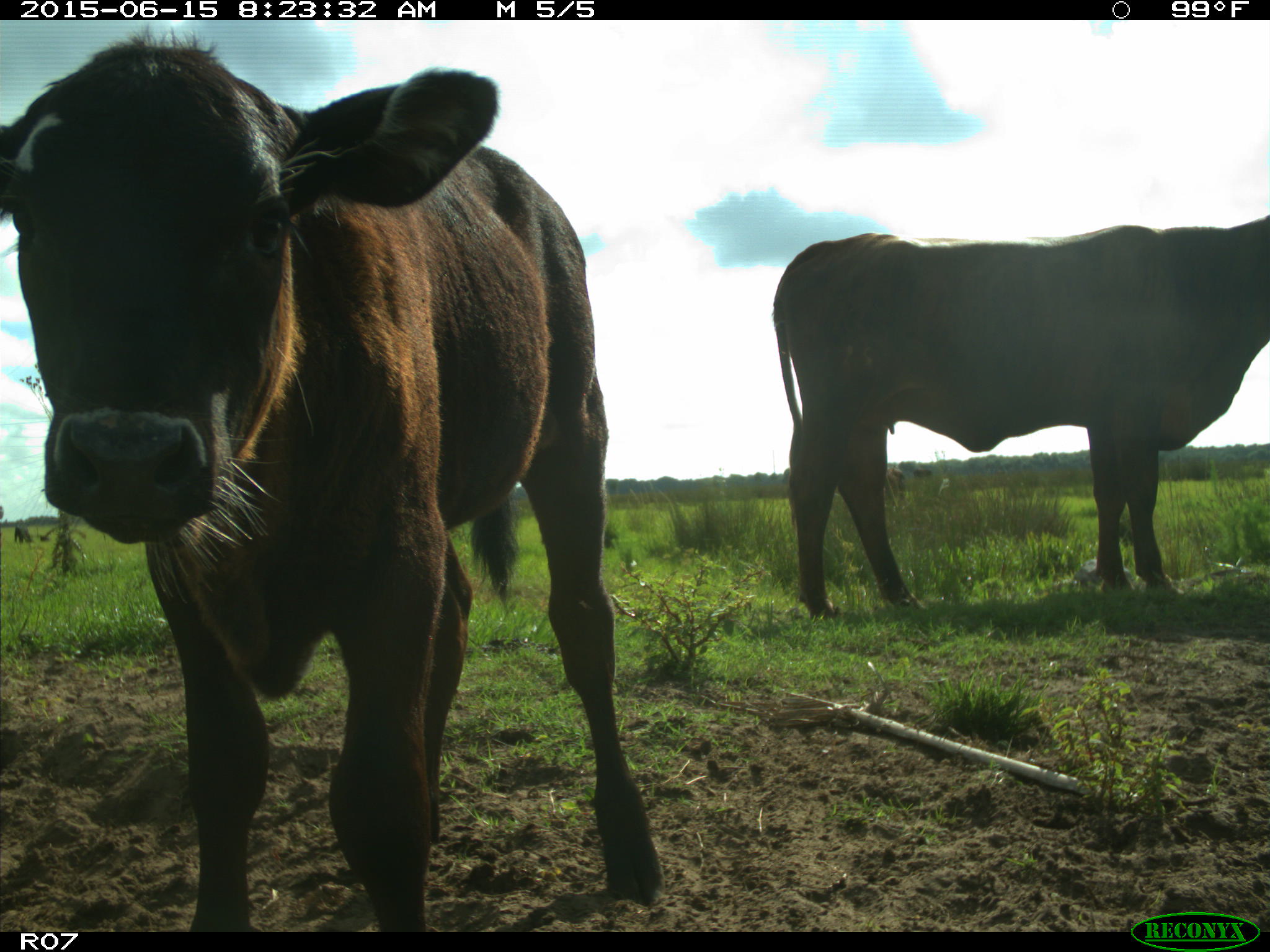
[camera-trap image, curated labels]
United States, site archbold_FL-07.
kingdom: Animalia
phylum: Chordata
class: Mammalia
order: Artiodactyla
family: Bovidae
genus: Bos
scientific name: Bos taurus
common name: domestic cow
Bos taurus (domestic cow).